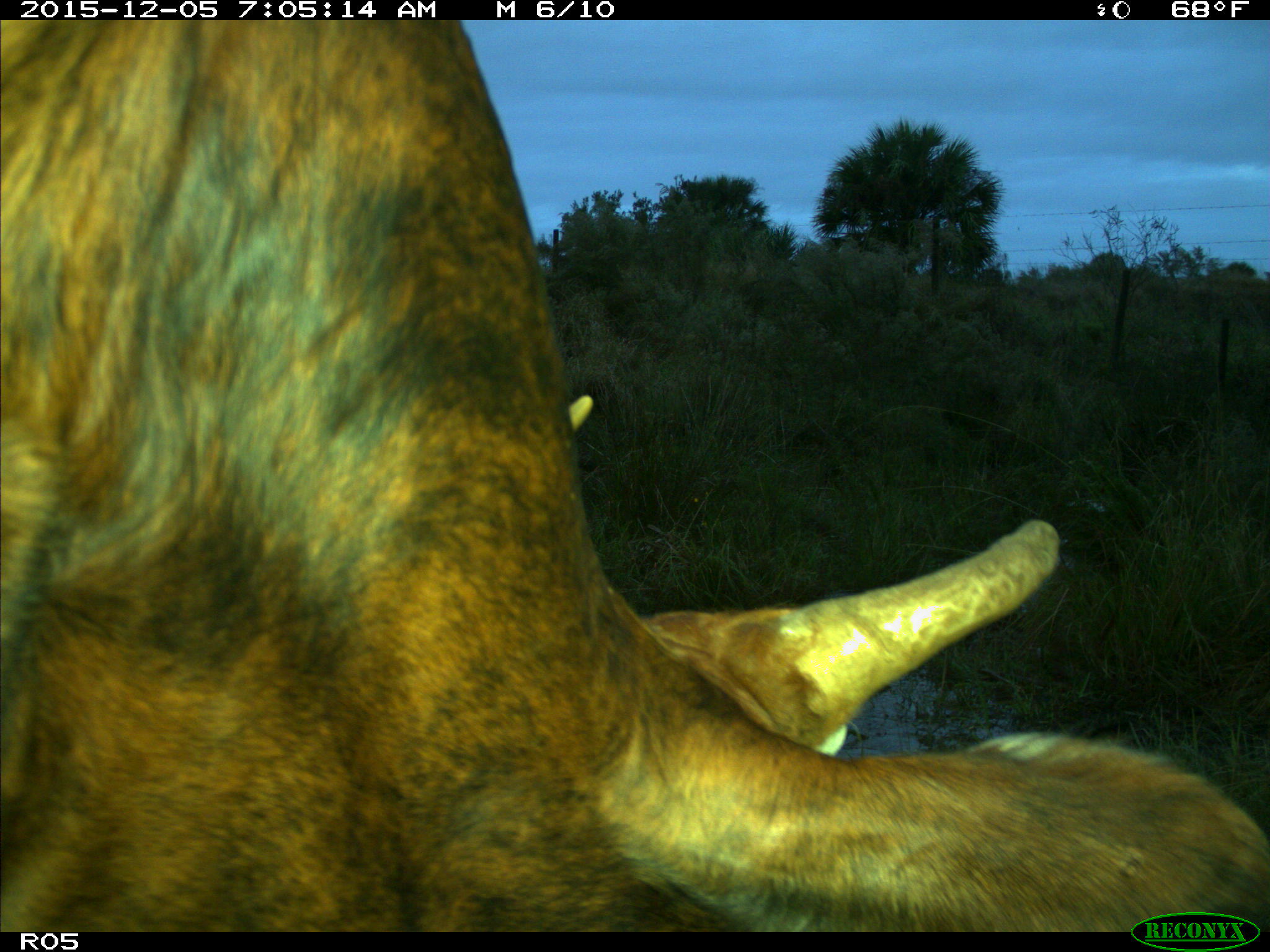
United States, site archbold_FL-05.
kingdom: Animalia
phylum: Chordata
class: Mammalia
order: Artiodactyla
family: Bovidae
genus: Bos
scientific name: Bos taurus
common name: domestic cow